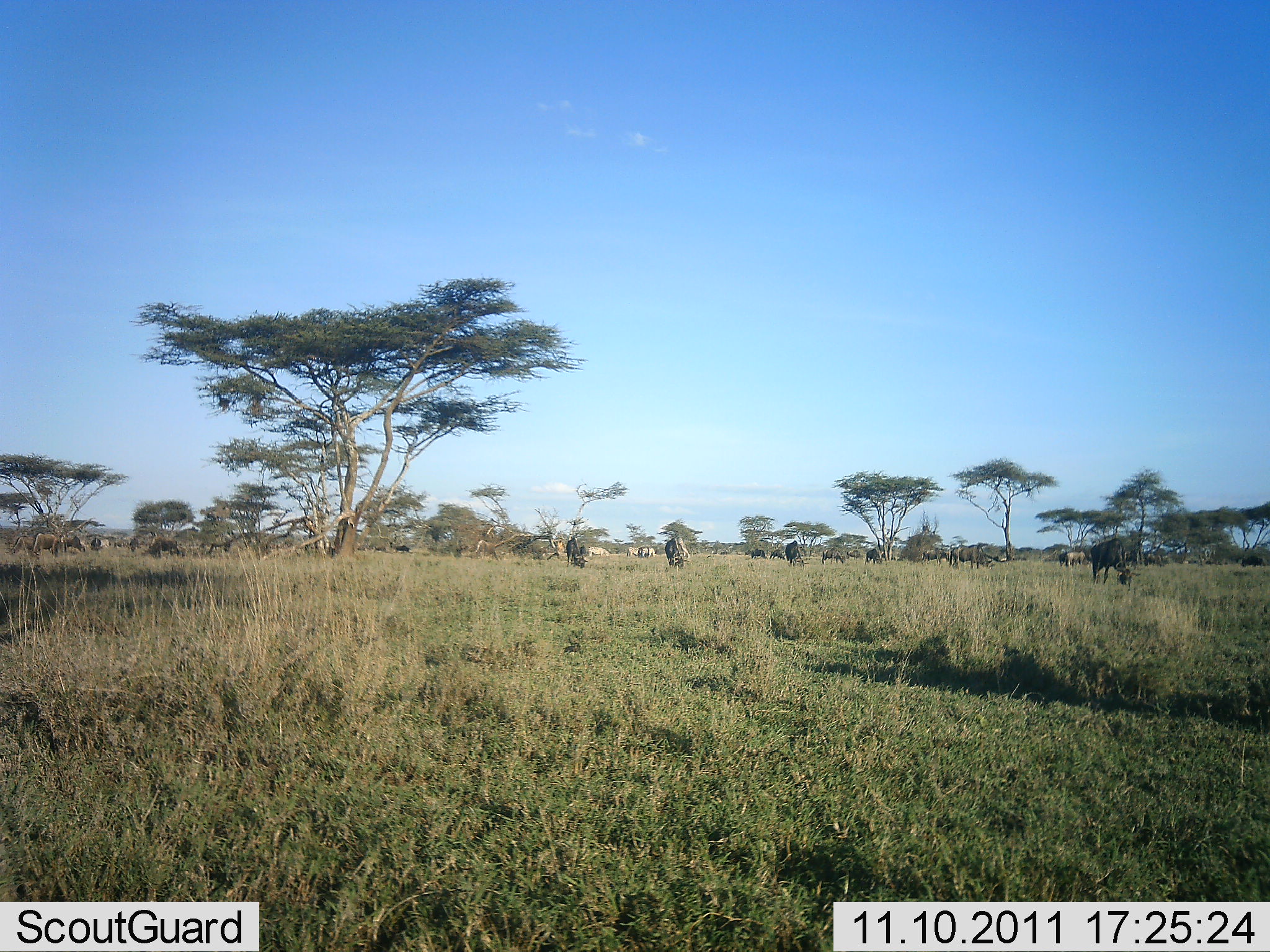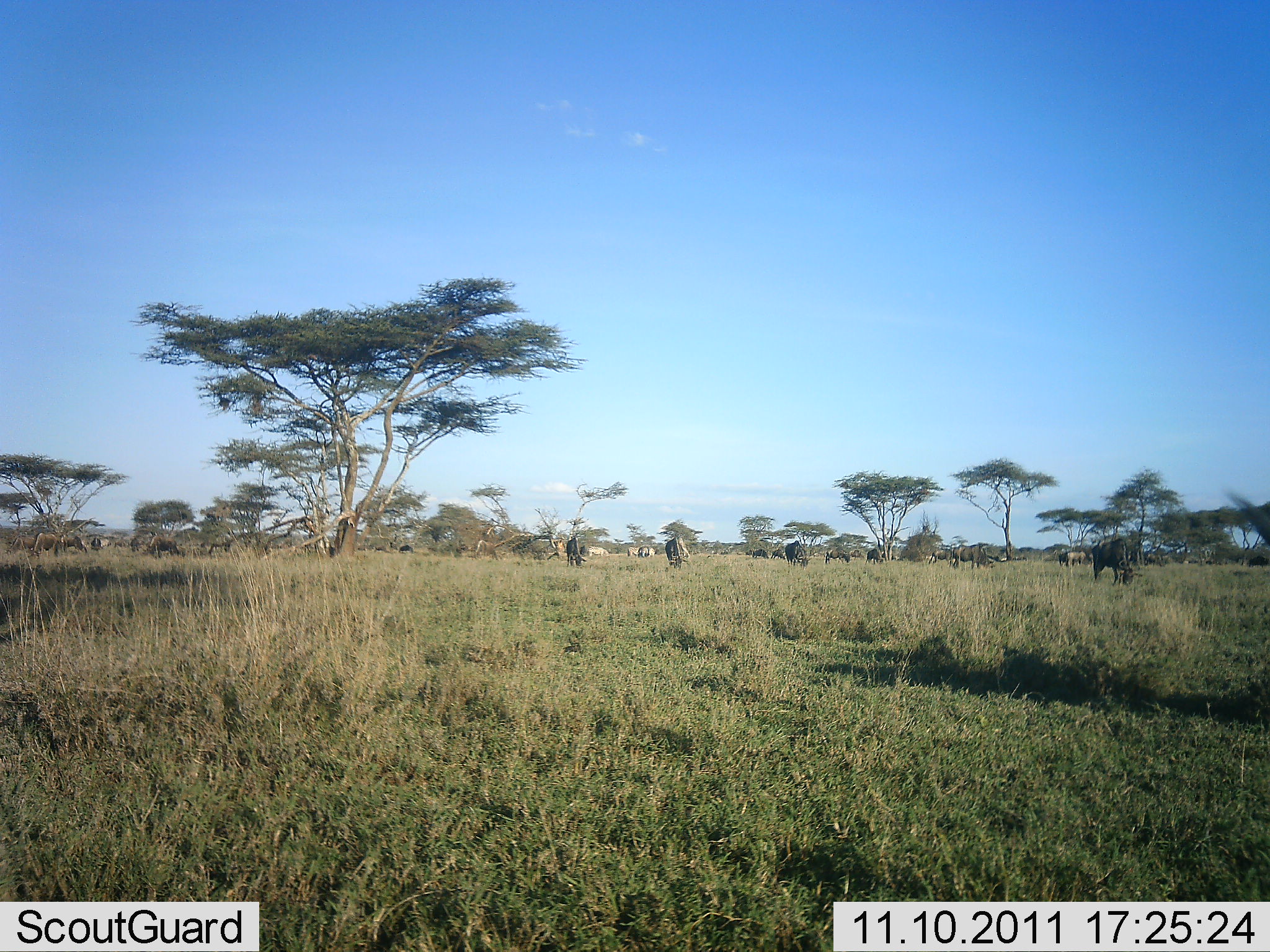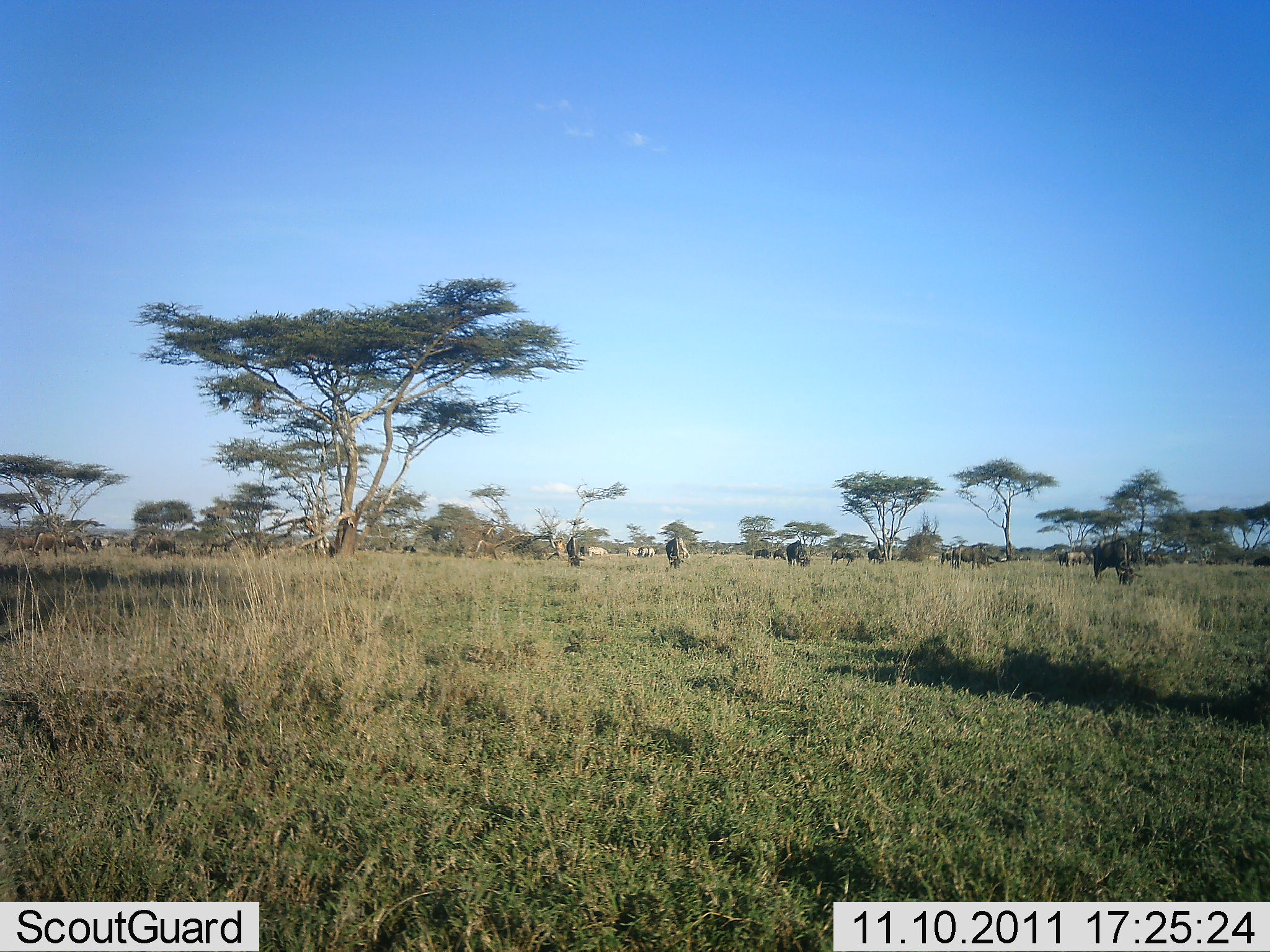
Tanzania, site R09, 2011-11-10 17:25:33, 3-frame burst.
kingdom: Animalia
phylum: Chordata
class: Mammalia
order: Artiodactyla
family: Bovidae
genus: Connochaetes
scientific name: Connochaetes taurinus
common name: blue wildebeest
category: wildebeest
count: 11-50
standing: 46%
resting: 0%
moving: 8%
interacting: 0%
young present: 0%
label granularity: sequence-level